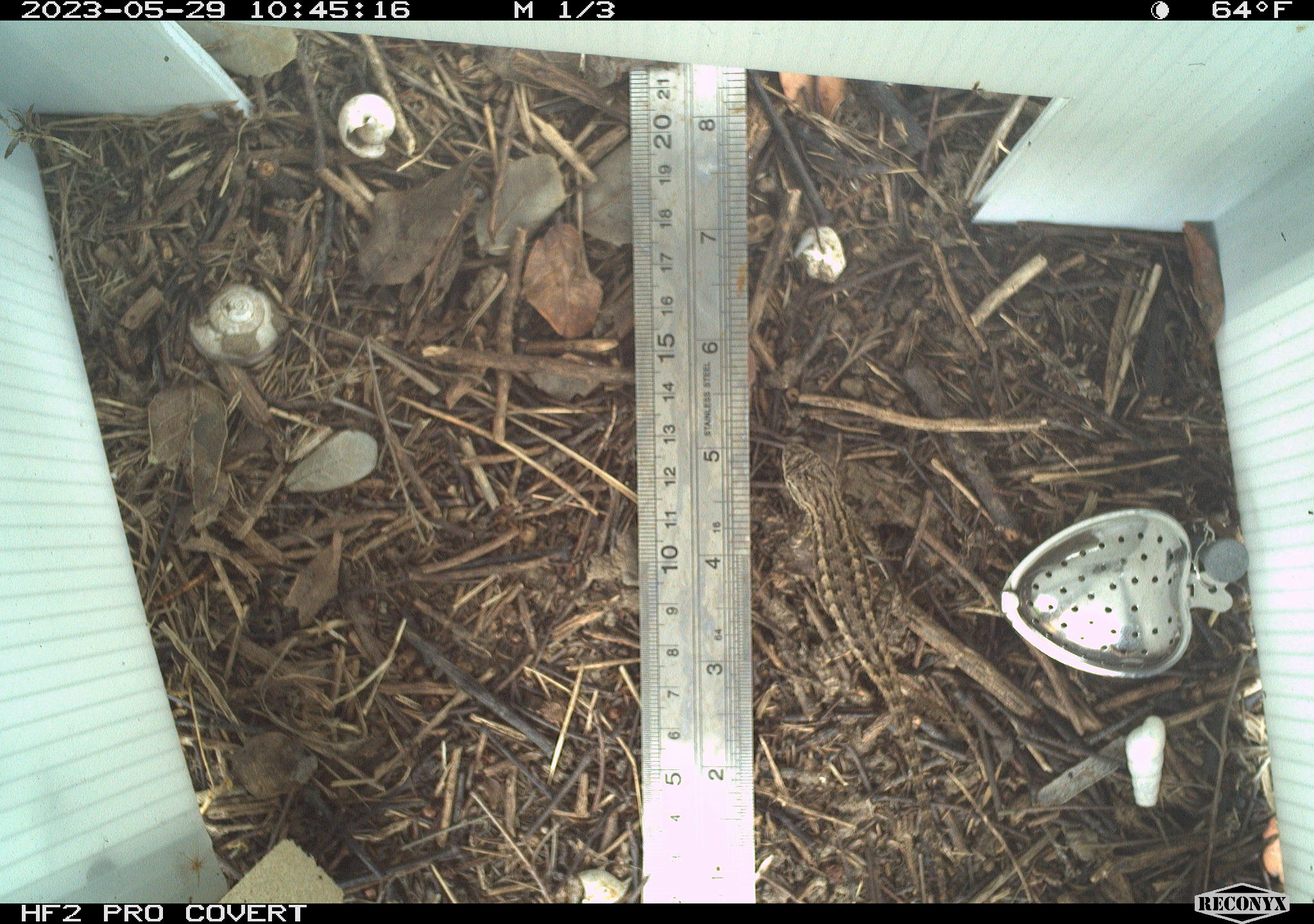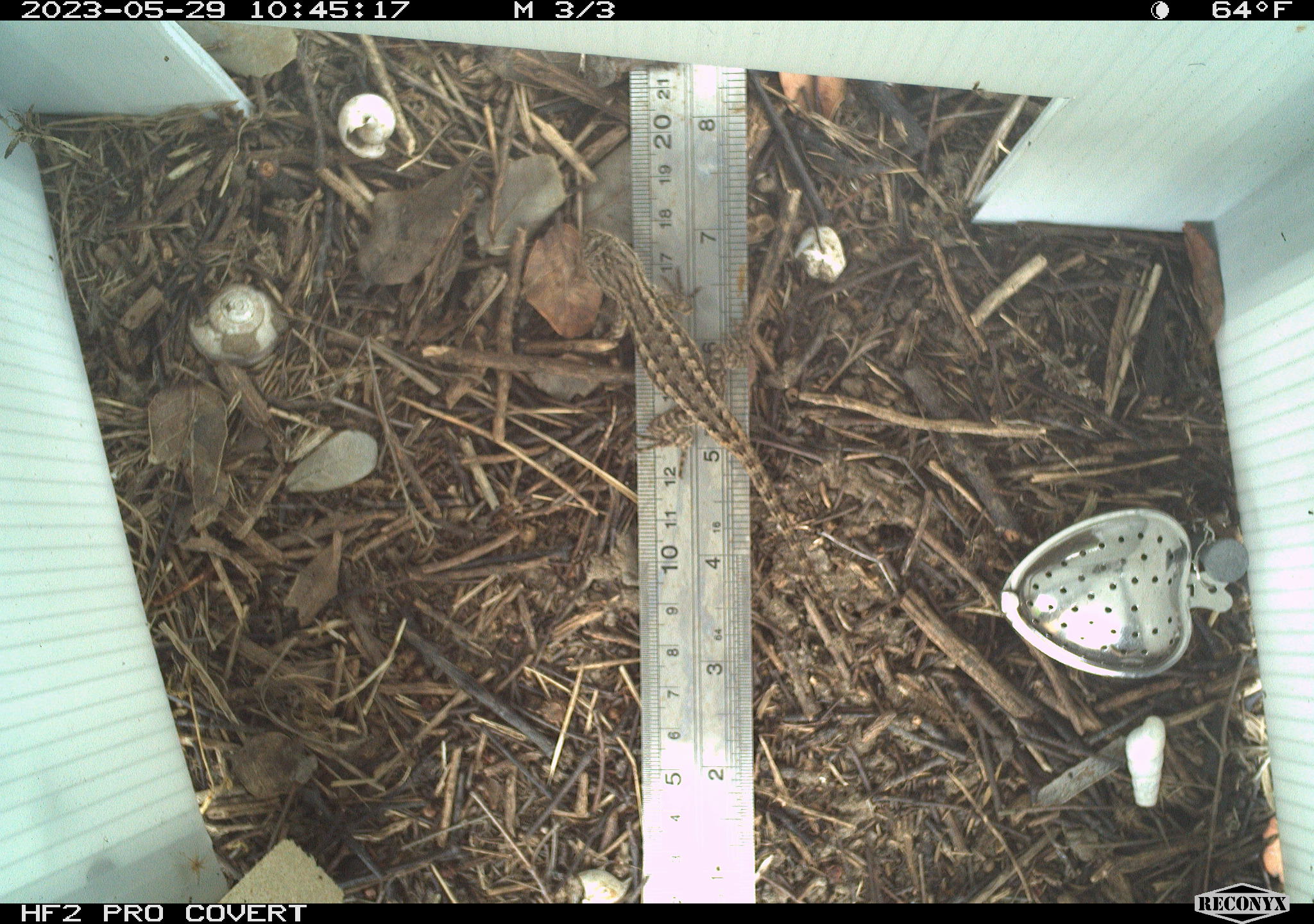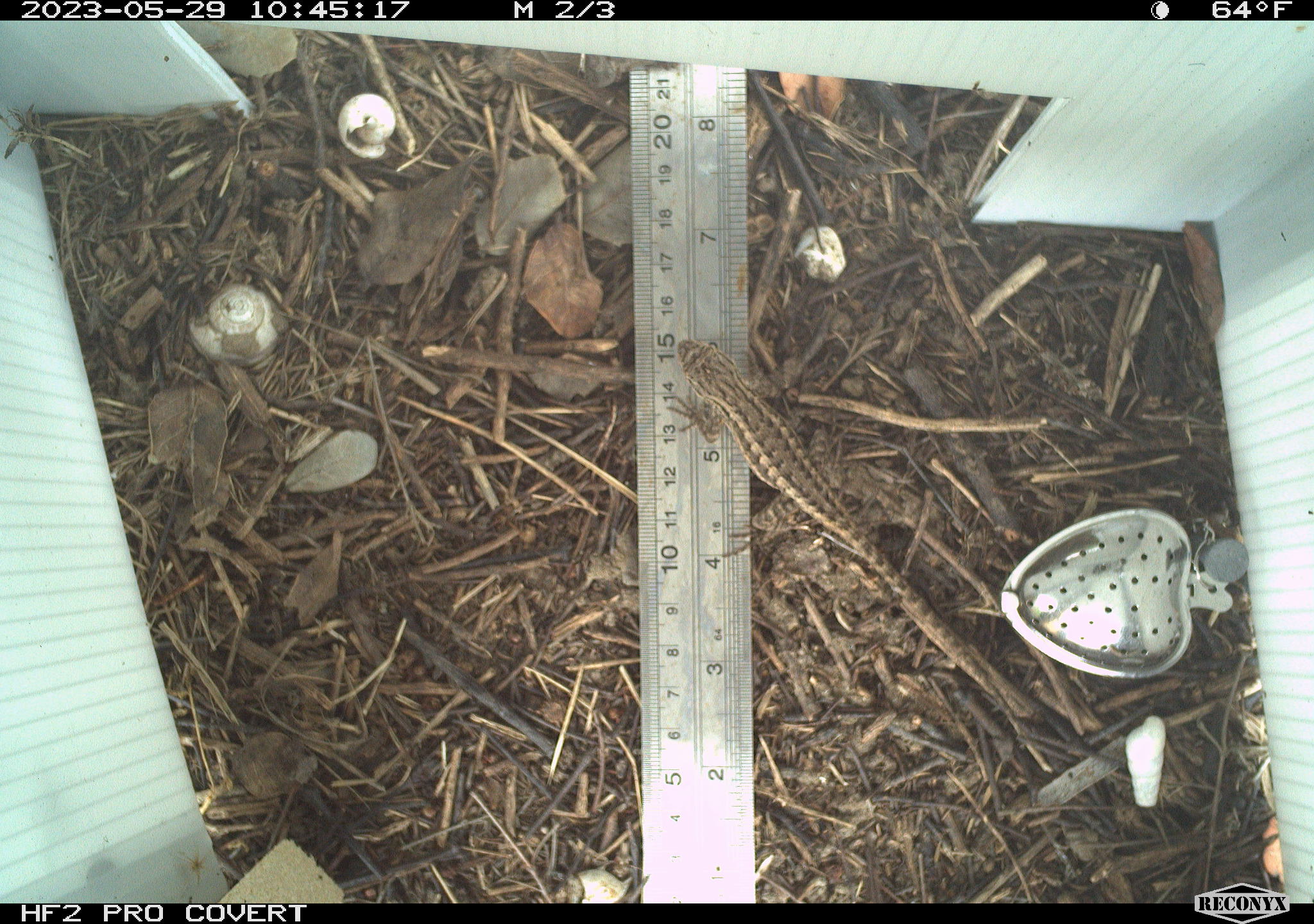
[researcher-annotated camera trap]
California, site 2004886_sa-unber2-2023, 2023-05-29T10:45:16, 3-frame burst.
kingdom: Animalia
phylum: Chordata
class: Reptilia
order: Squamata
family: Phrynosomatidae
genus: Sceloporus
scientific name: Sceloporus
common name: spiny lizards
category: sceloporus species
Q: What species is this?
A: Sceloporus species (spiny lizards) (Sceloporus).